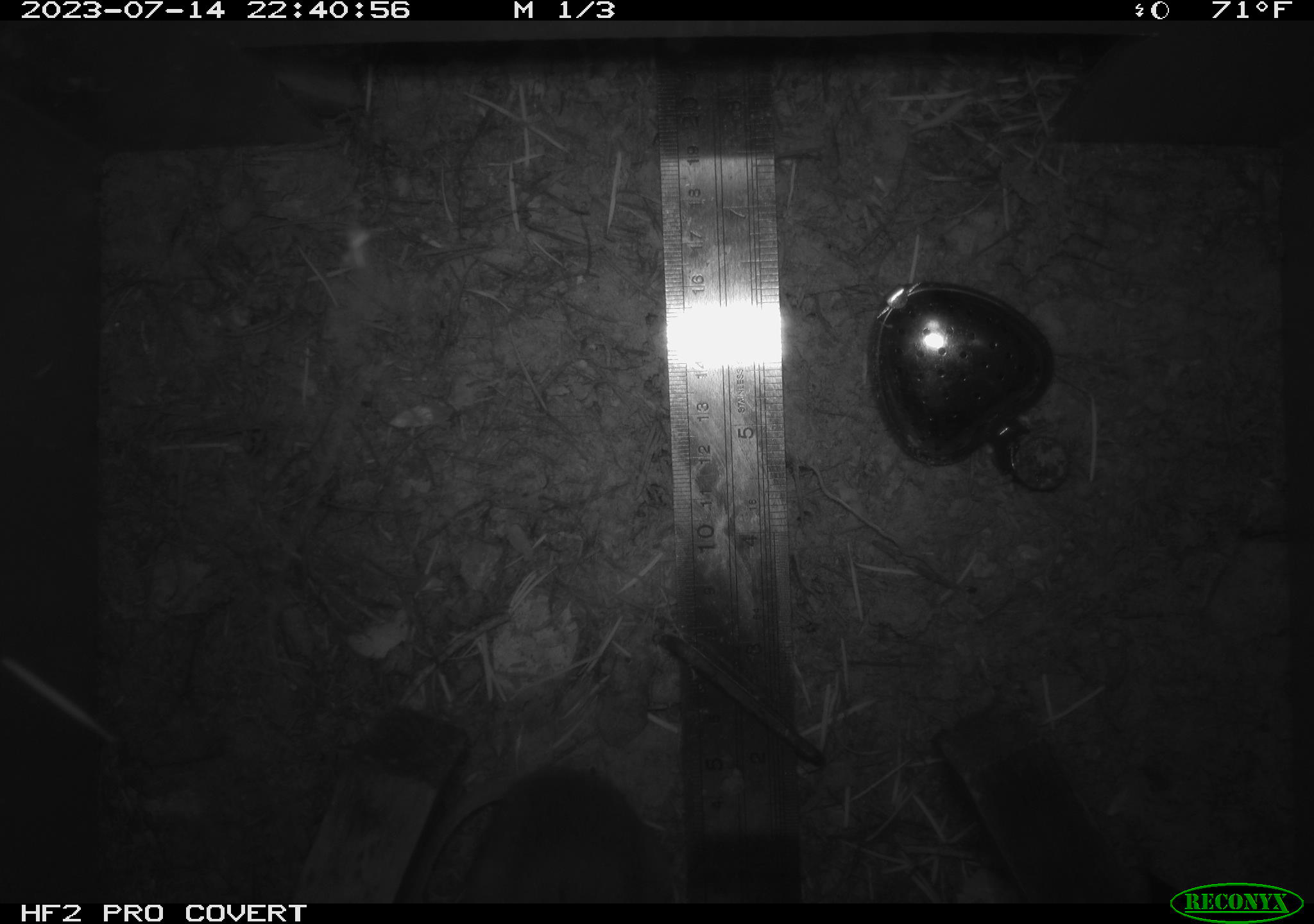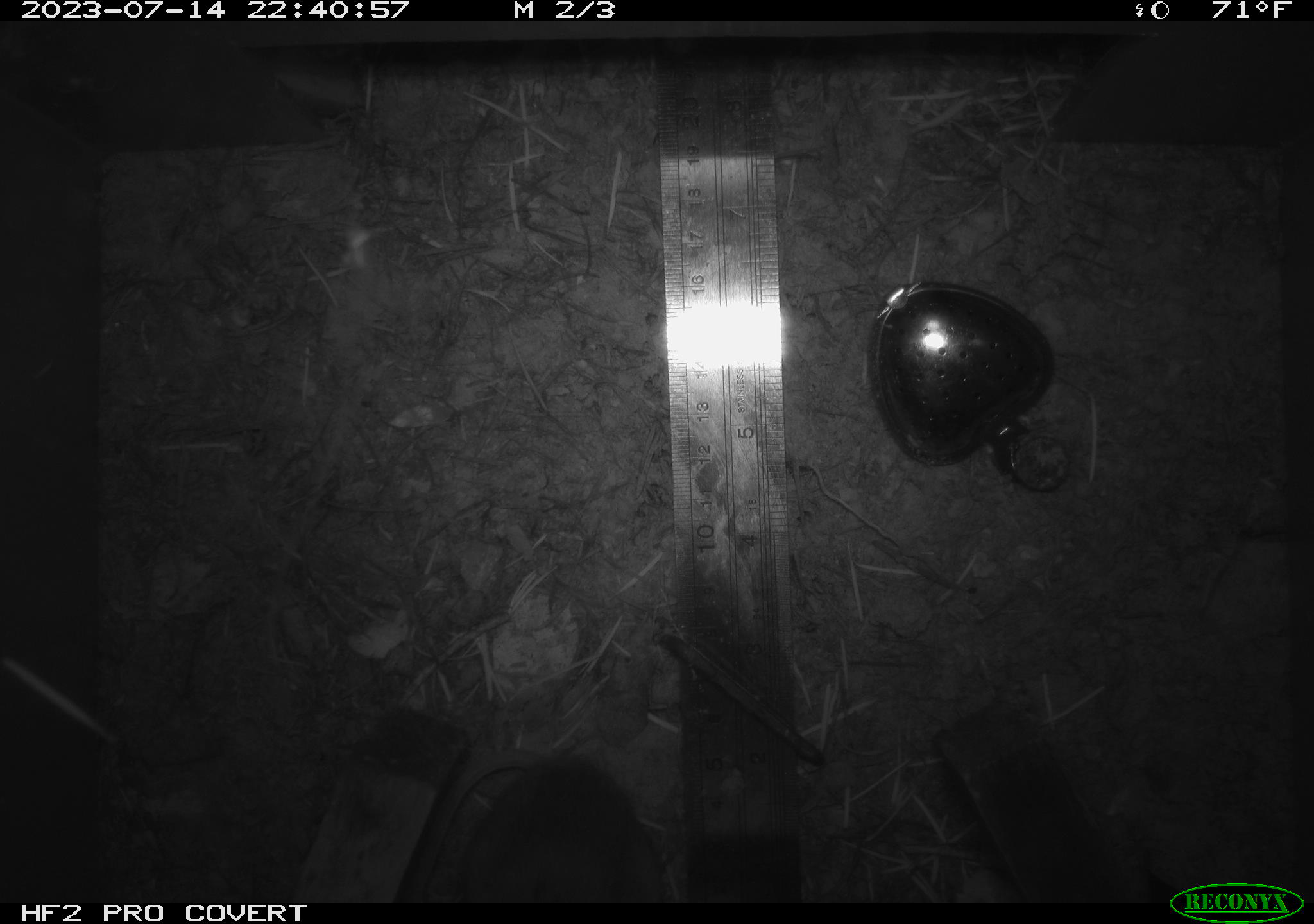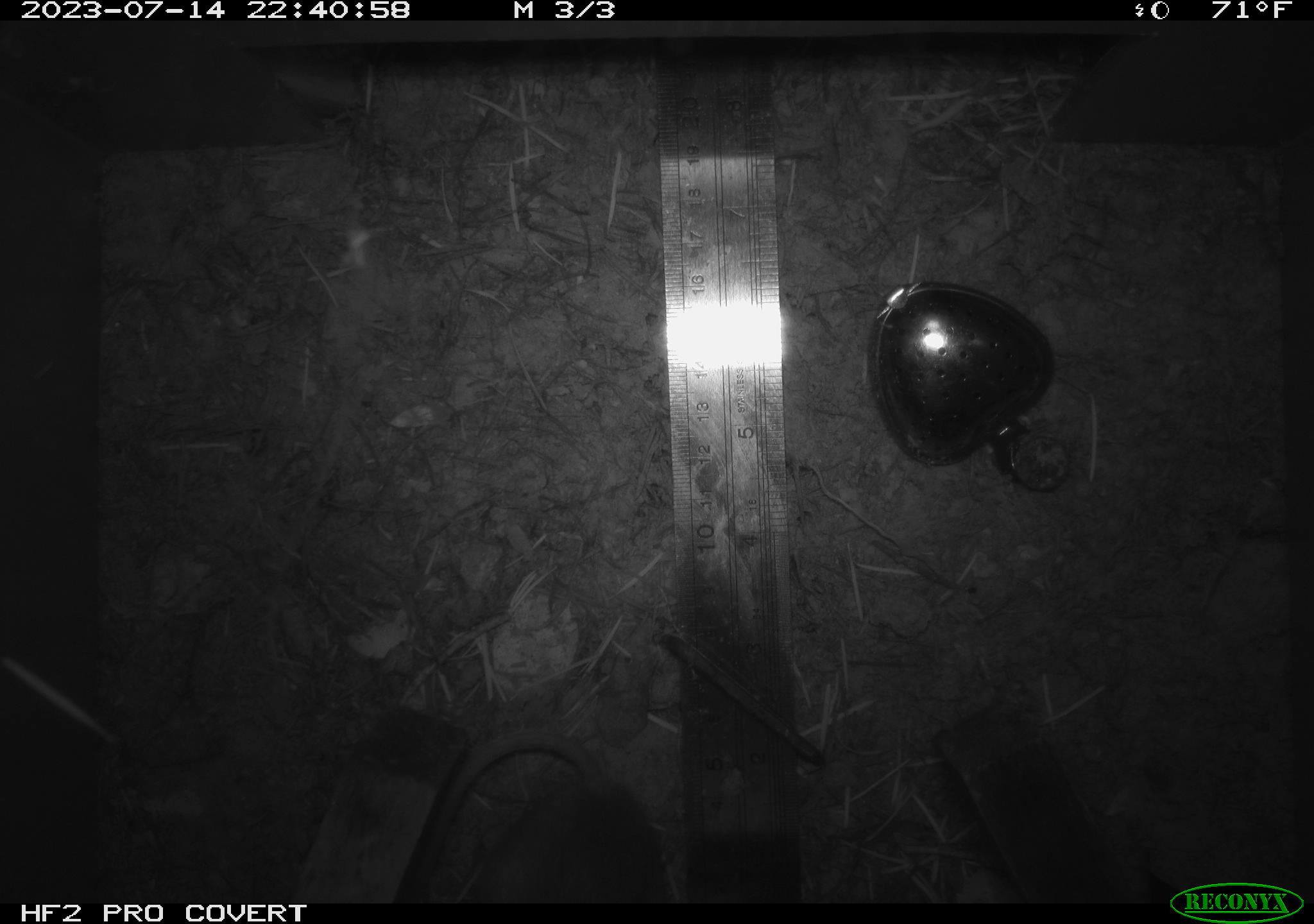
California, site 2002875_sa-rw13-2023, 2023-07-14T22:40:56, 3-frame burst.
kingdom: Animalia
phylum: Chordata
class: Mammalia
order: Rodentia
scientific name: Rodentia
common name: mouse species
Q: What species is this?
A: Mouse species (Rodentia).